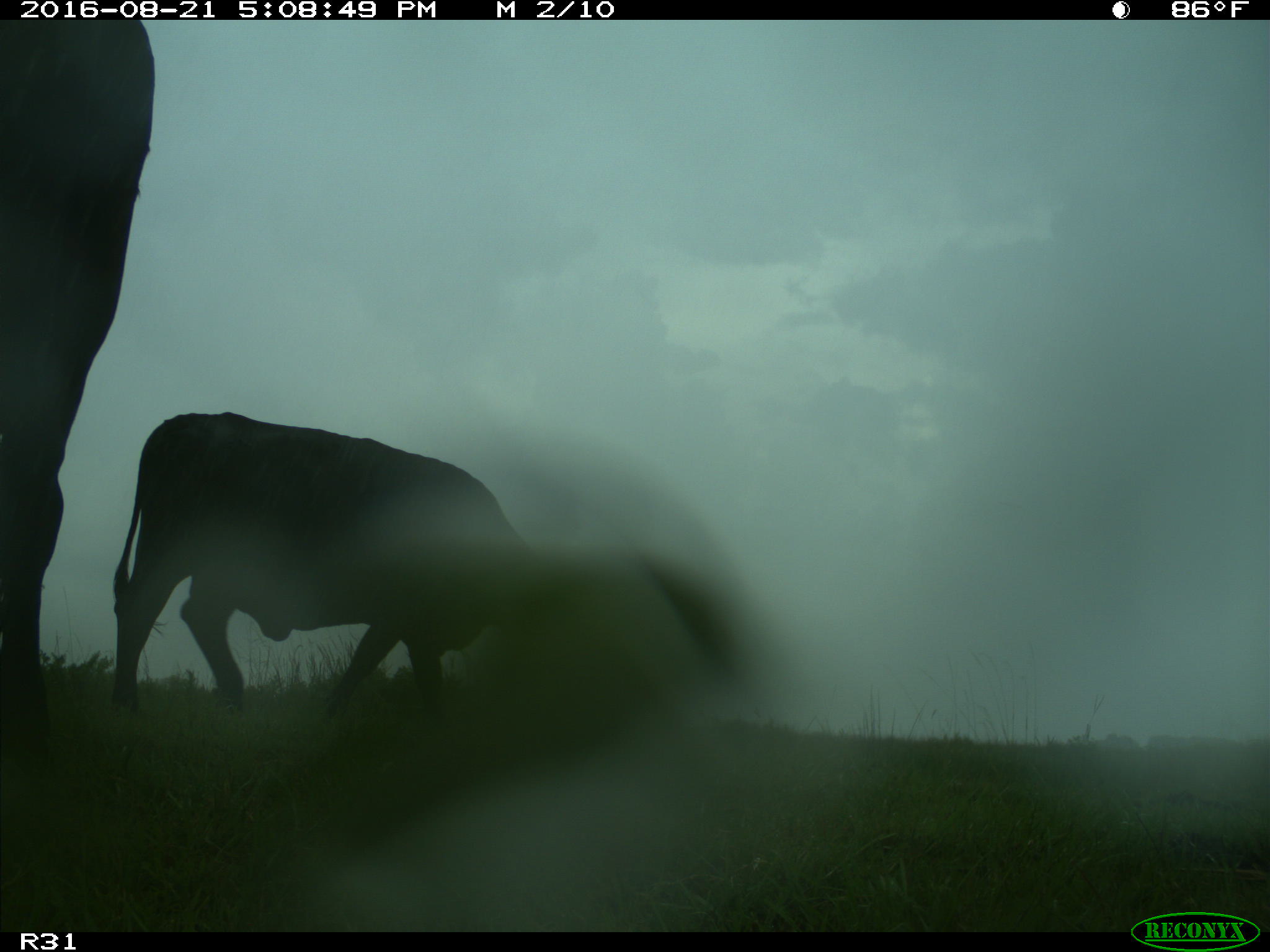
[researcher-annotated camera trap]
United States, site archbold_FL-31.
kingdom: Animalia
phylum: Chordata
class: Mammalia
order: Artiodactyla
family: Bovidae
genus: Bos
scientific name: Bos taurus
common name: domestic cow